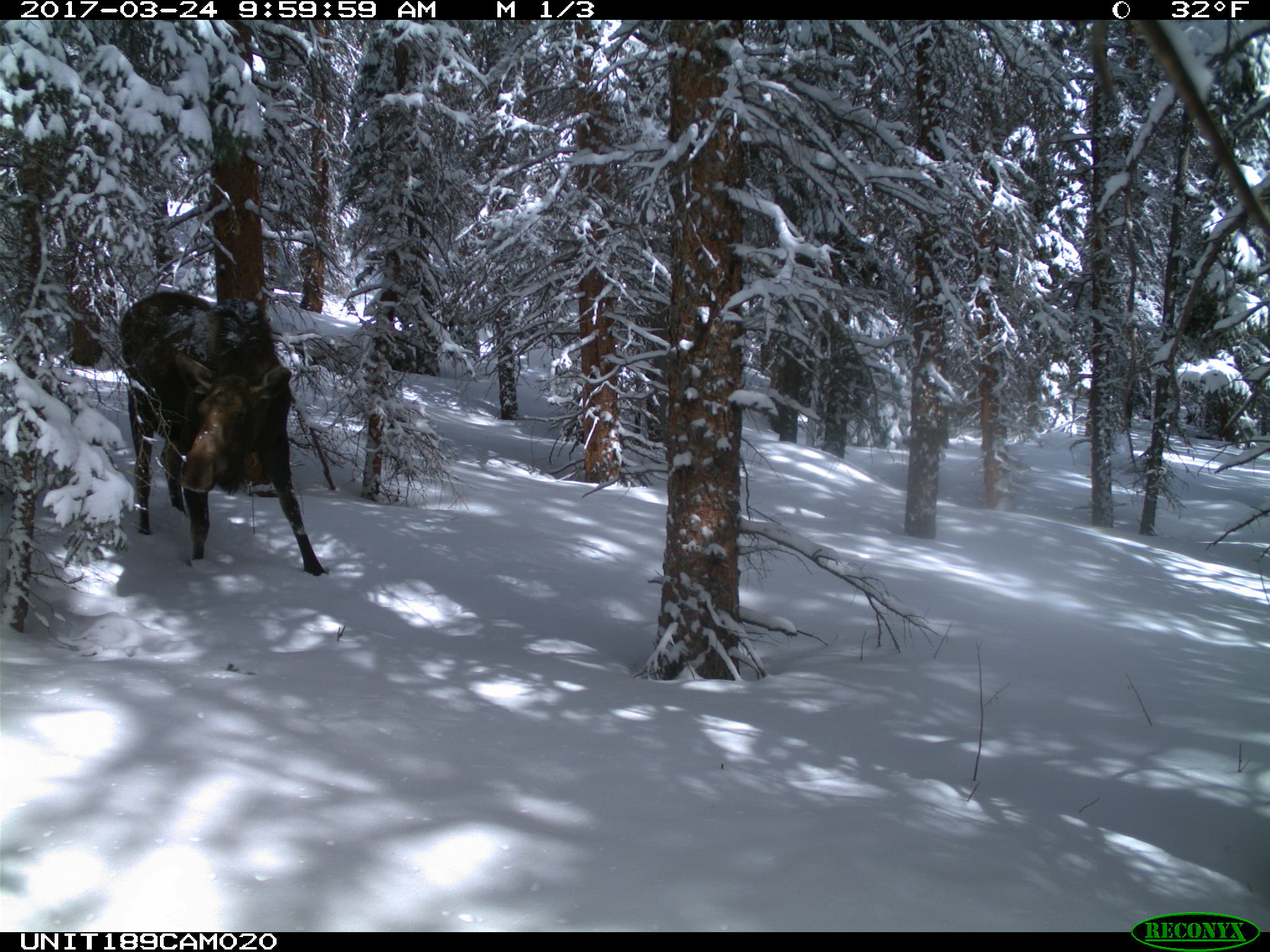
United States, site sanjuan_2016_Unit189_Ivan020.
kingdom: Animalia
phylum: Chordata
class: Mammalia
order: Artiodactyla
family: Cervidae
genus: Alces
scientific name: Alces alces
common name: moose